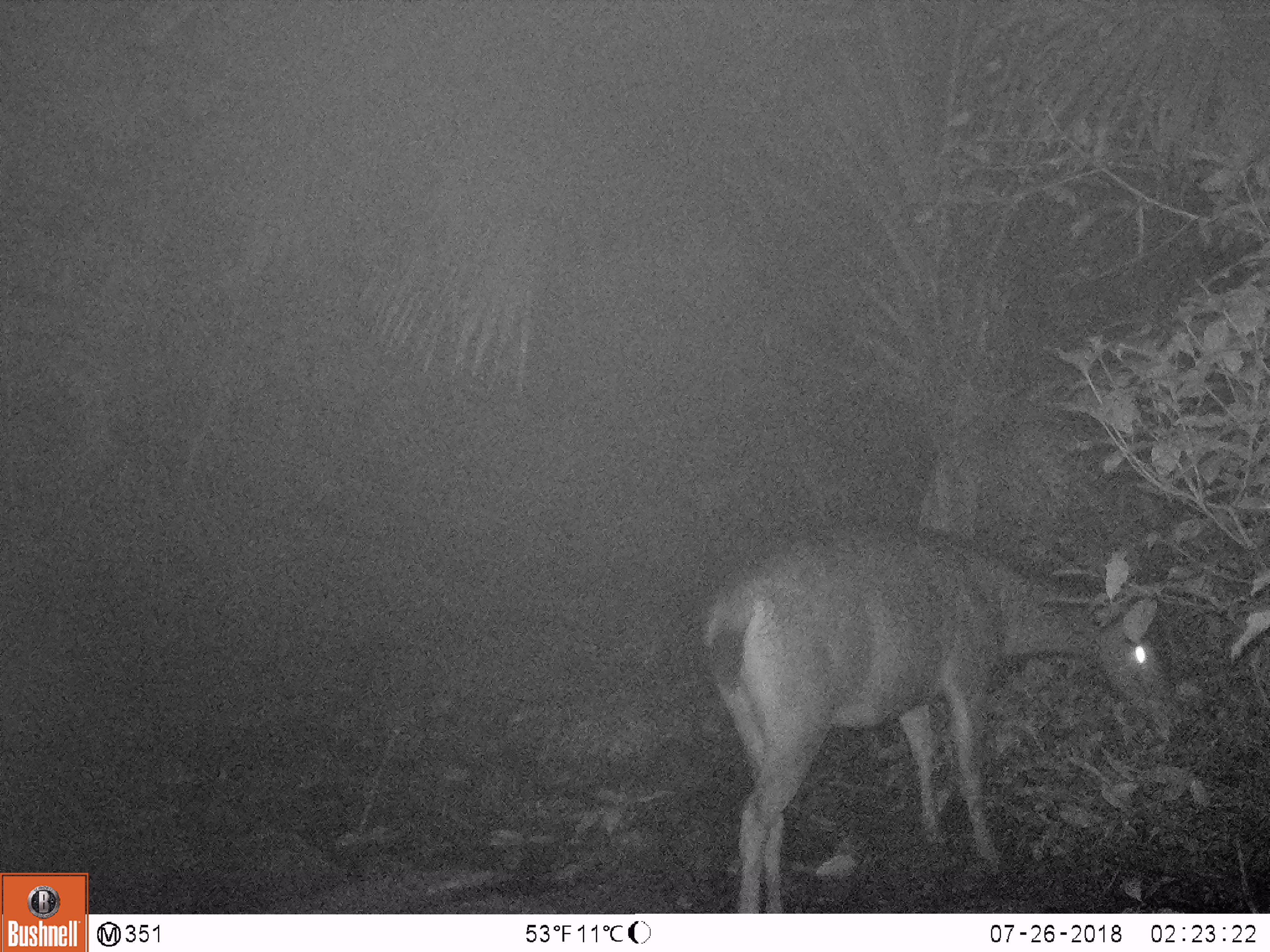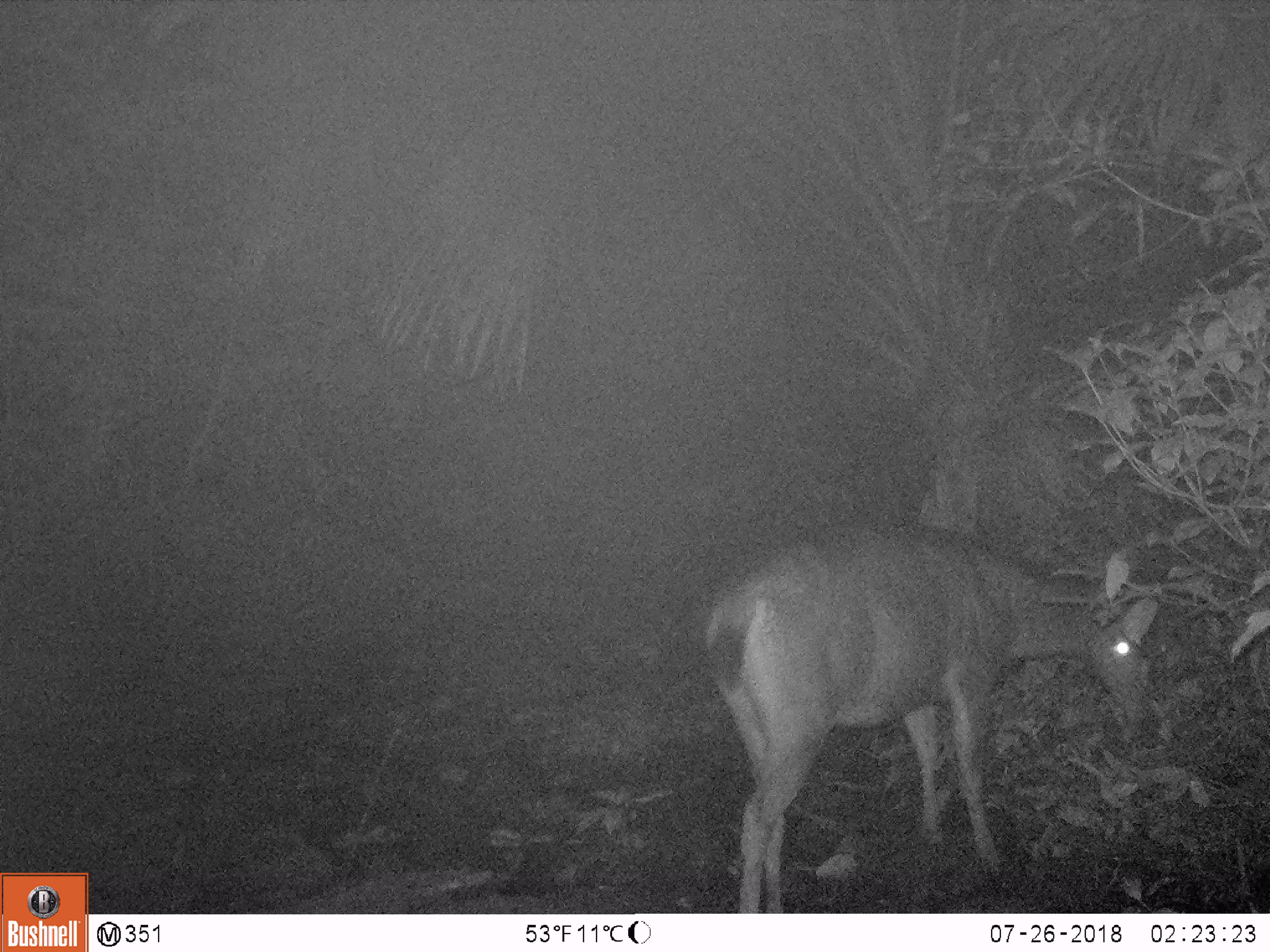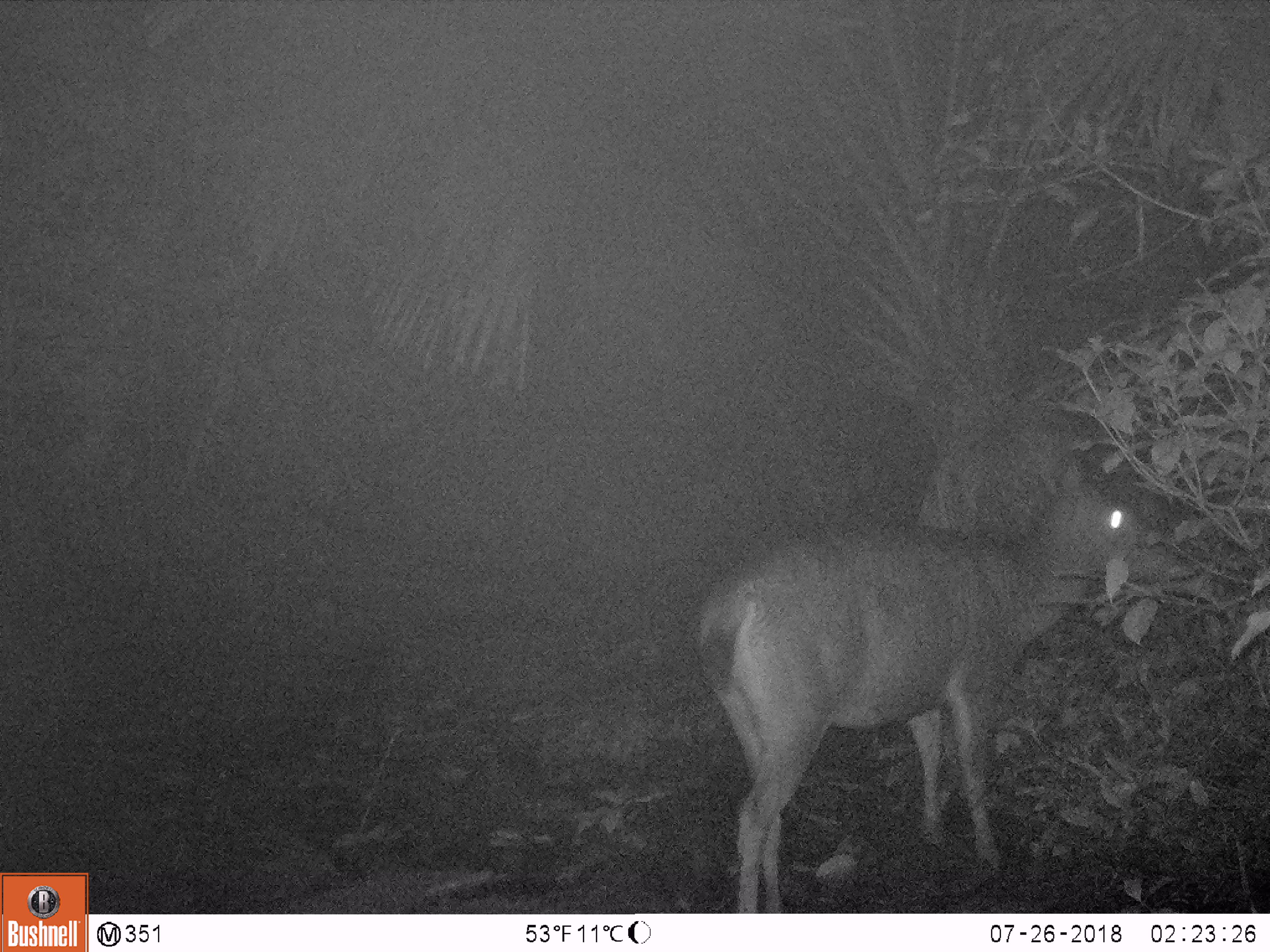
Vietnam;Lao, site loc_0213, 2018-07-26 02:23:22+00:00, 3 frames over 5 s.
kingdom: Animalia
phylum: Chordata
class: Mammalia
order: Artiodactyla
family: Cervidae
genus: Rusa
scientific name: Rusa unicolor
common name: sambar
Sambar (Rusa unicolor). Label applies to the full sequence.